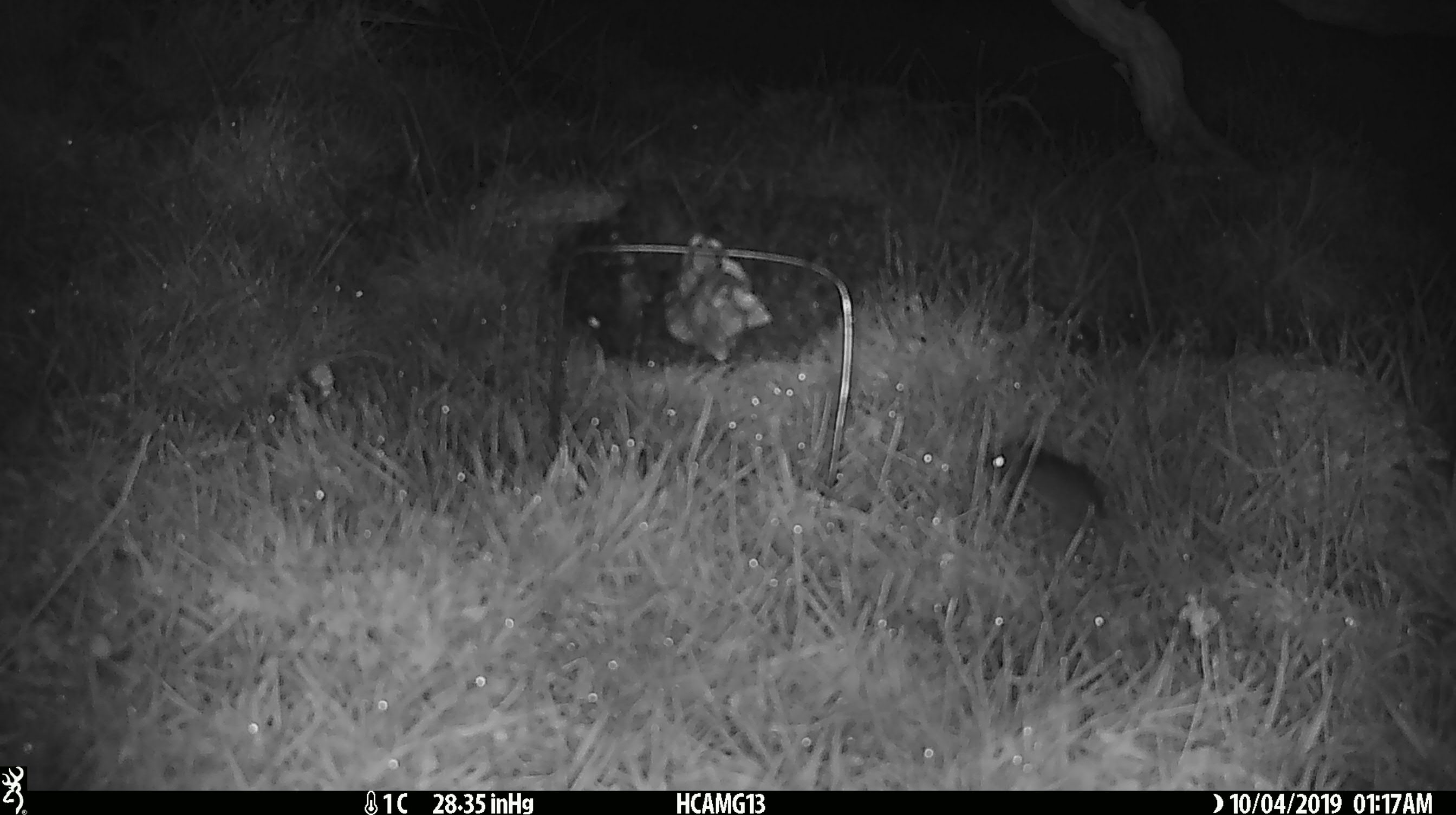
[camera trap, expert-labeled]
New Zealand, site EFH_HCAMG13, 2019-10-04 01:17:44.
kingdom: Animalia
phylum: Chordata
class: Mammalia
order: Rodentia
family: Muridae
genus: Mus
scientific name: Mus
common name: mouse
Mouse (Mus).